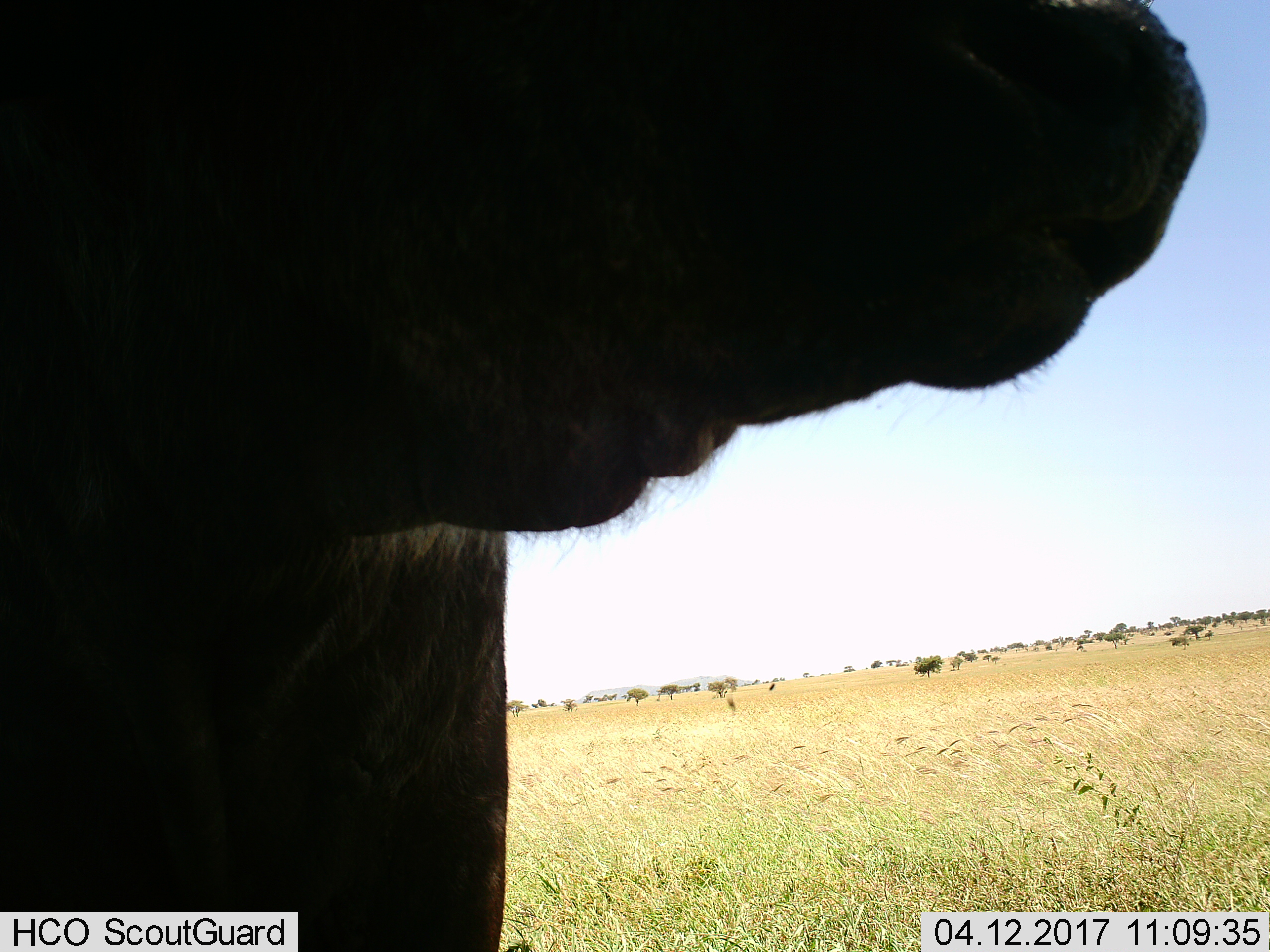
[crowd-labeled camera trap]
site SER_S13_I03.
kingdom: Animalia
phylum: Chordata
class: Mammalia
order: Artiodactyla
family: Bovidae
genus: Syncerus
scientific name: Syncerus caffer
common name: african buffalo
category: buffalo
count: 1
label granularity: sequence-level